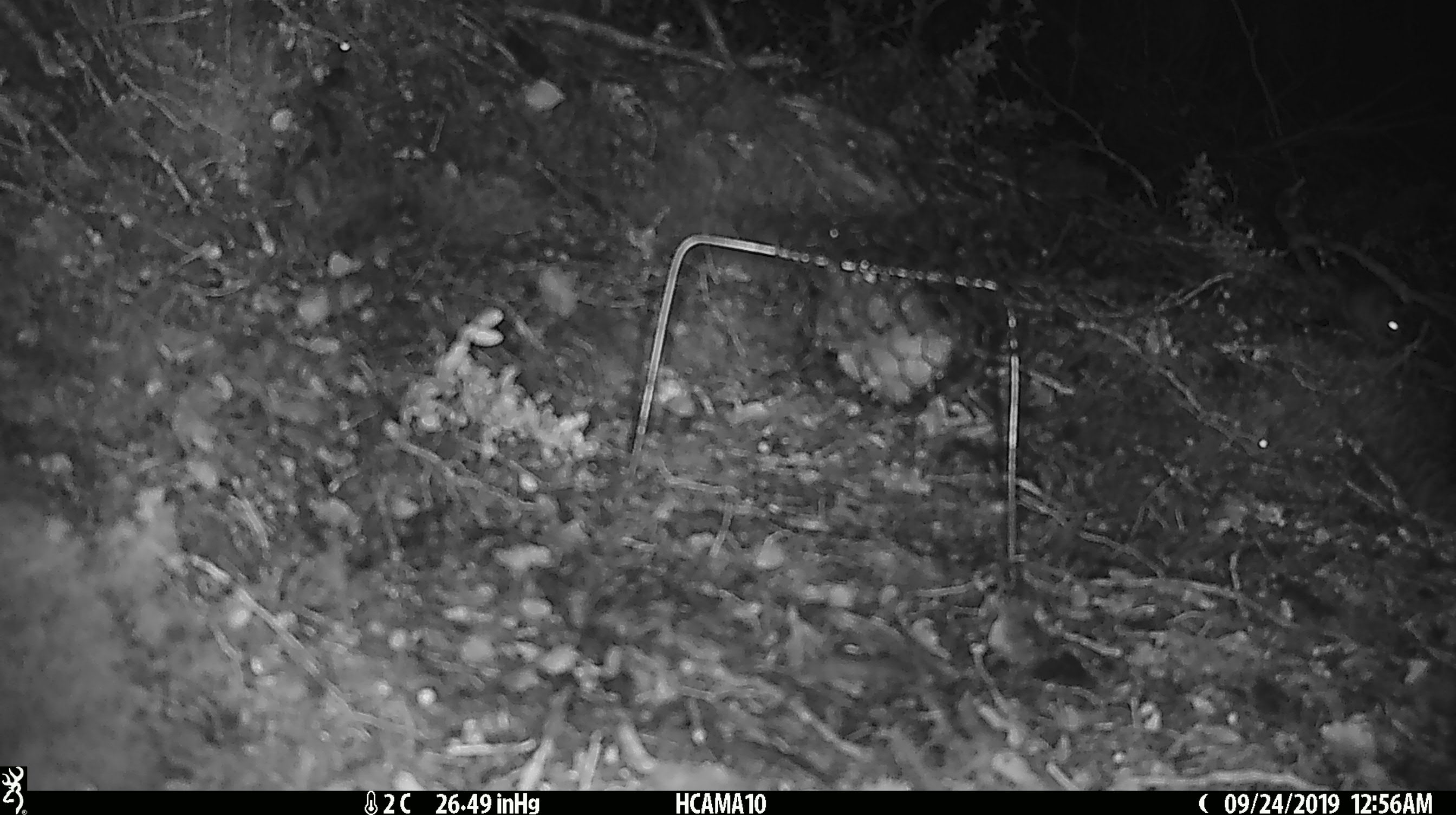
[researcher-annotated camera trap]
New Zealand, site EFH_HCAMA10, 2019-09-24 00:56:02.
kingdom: Animalia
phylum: Chordata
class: Mammalia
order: Rodentia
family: Muridae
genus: Mus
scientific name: Mus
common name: mouse